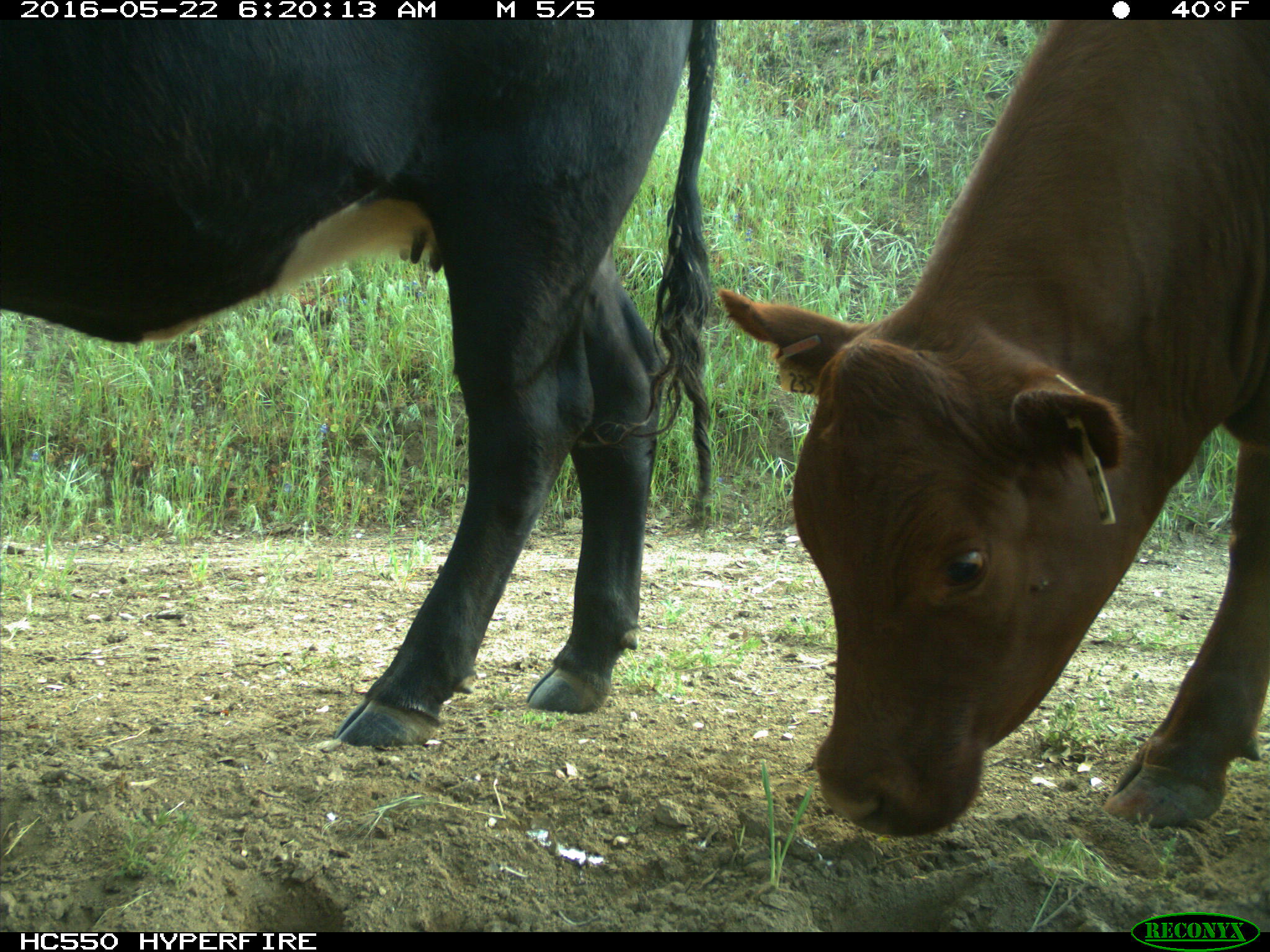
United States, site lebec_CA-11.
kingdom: Animalia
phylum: Chordata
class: Mammalia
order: Artiodactyla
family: Bovidae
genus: Bos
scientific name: Bos taurus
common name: domestic cow